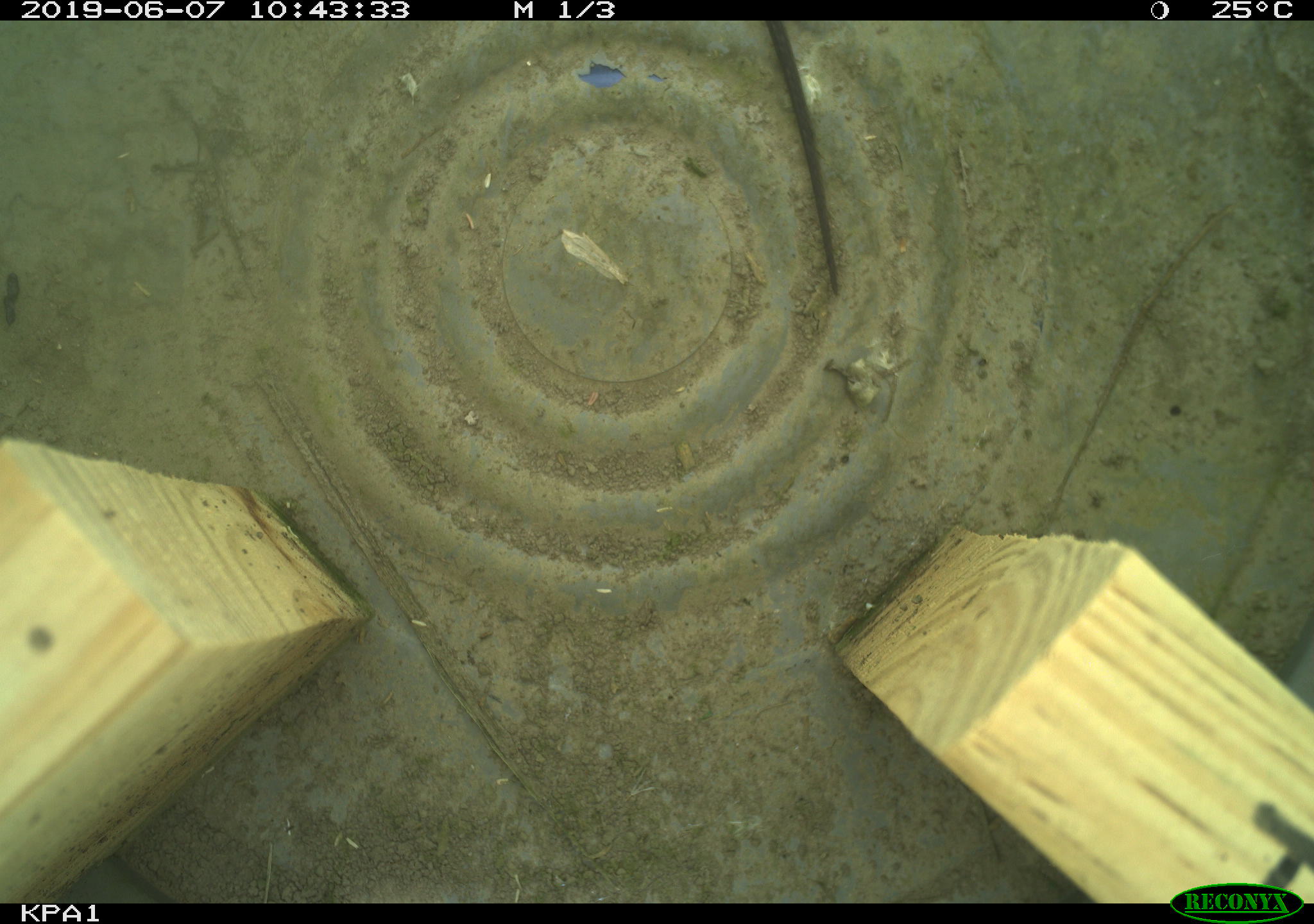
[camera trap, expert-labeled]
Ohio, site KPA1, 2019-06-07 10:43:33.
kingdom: Animalia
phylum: Chordata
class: Reptilia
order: Squamata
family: Colubridae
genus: Thamnophis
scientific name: Thamnophis sirtalis sirtalis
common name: eastern gartersnake